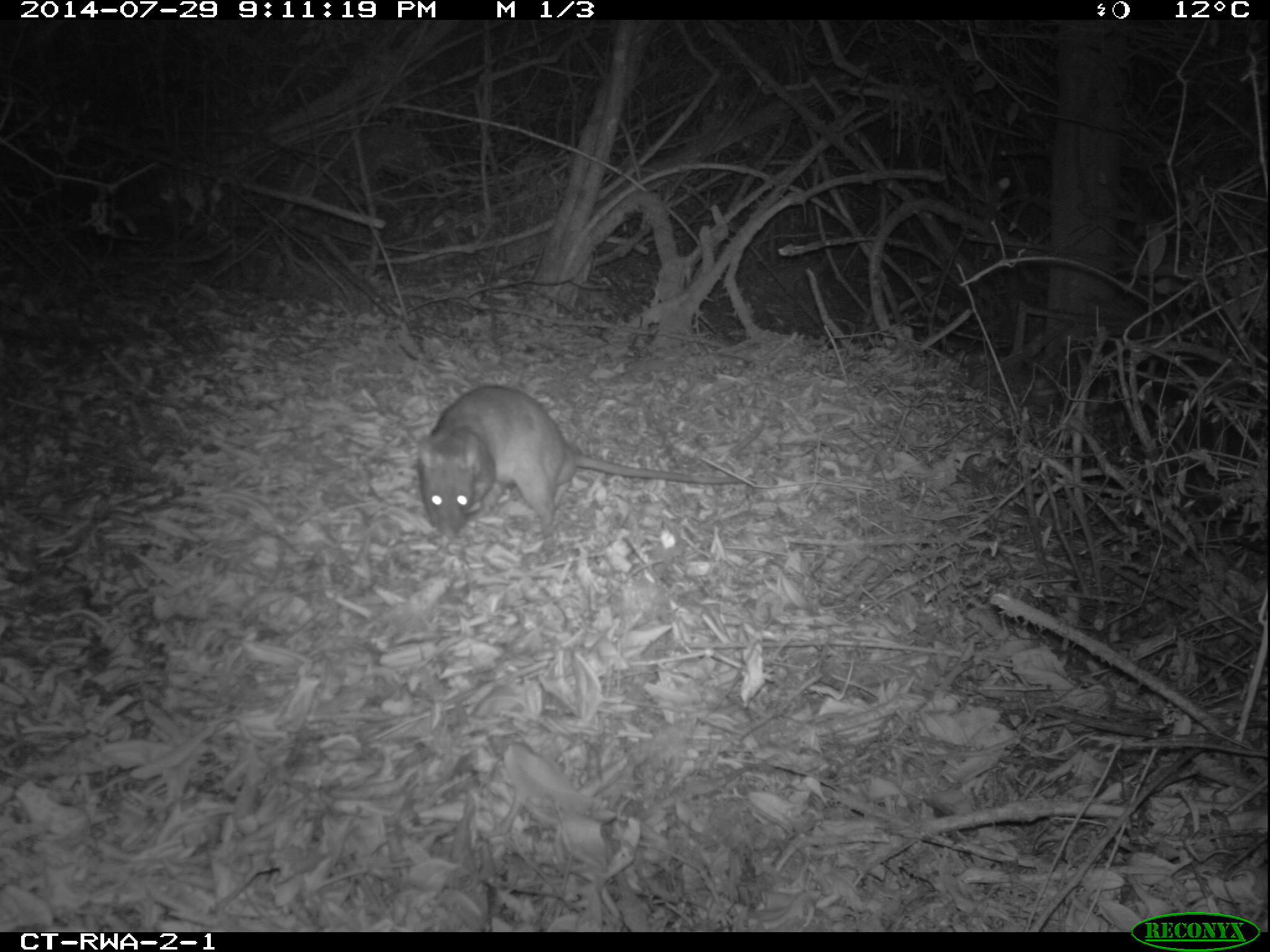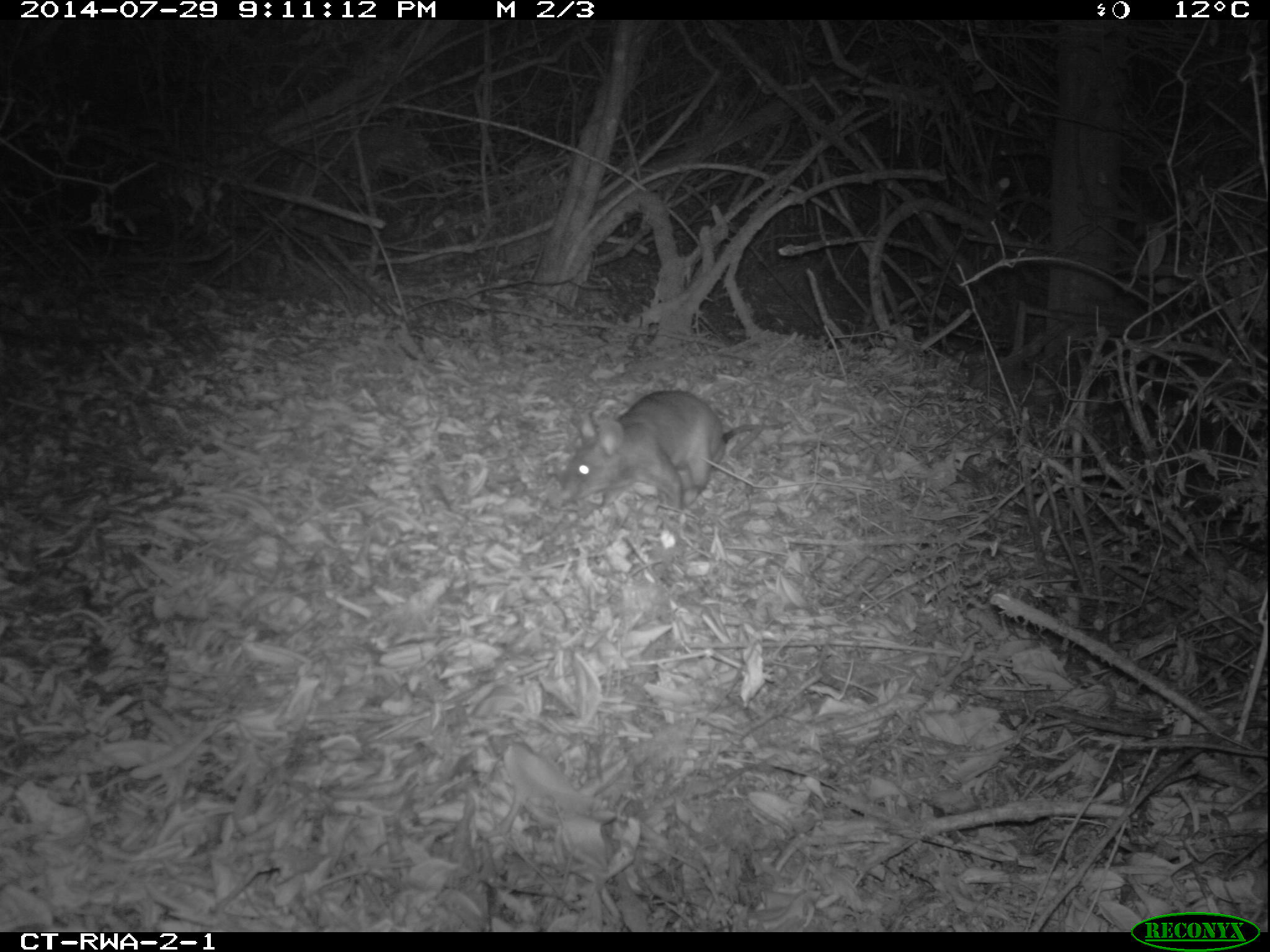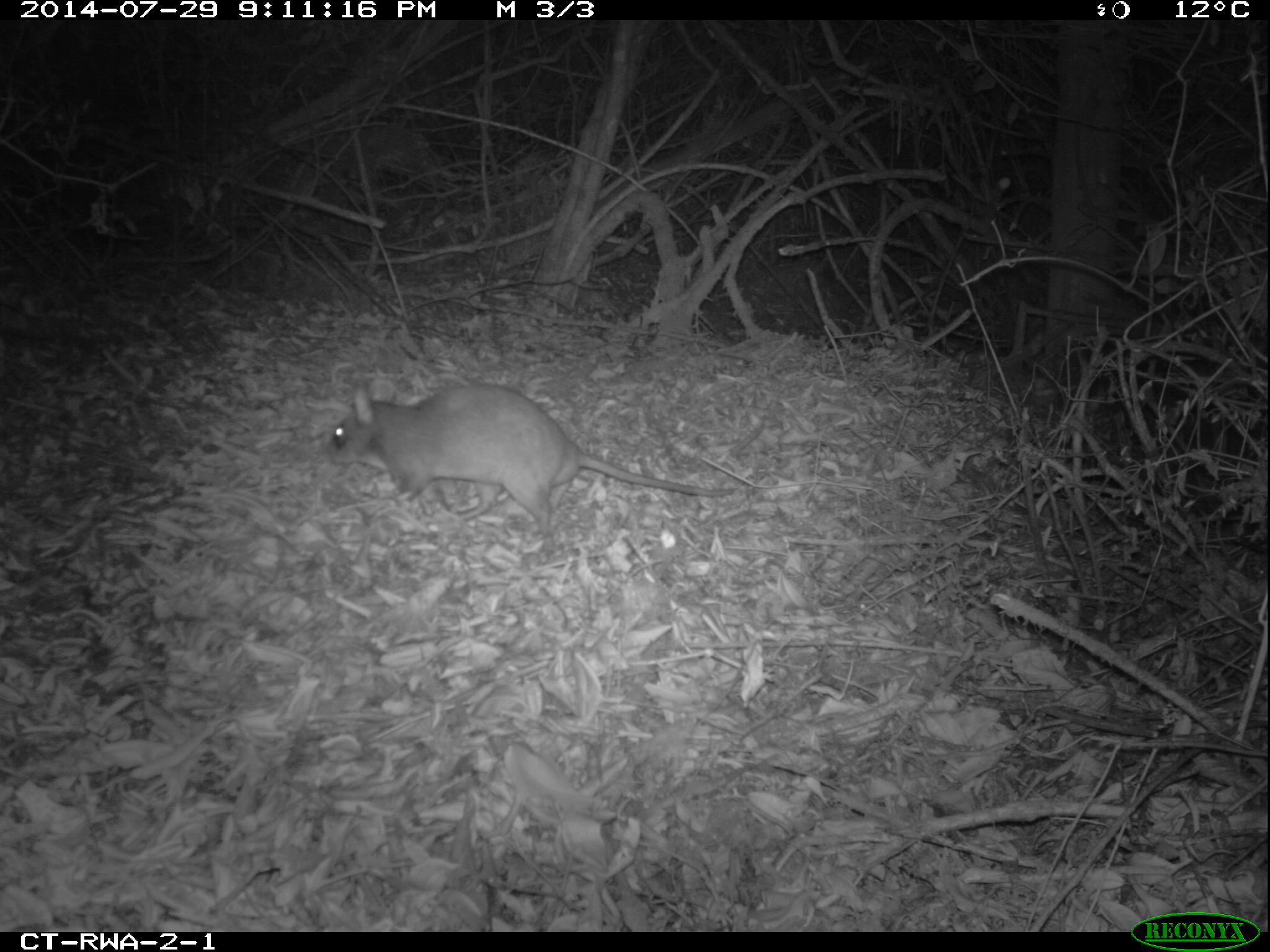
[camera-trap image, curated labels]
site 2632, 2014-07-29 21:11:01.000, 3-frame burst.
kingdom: Animalia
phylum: Chordata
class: Mammalia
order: Rodentia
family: Nesomyidae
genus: Cricetomys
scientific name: Cricetomys gambianus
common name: african giant pouched rat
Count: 1.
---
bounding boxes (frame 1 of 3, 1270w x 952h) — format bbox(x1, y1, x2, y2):
cricetomys gambianus: bbox(413, 384, 765, 556)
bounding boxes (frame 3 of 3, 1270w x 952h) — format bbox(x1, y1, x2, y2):
cricetomys gambianus: bbox(327, 380, 736, 556)